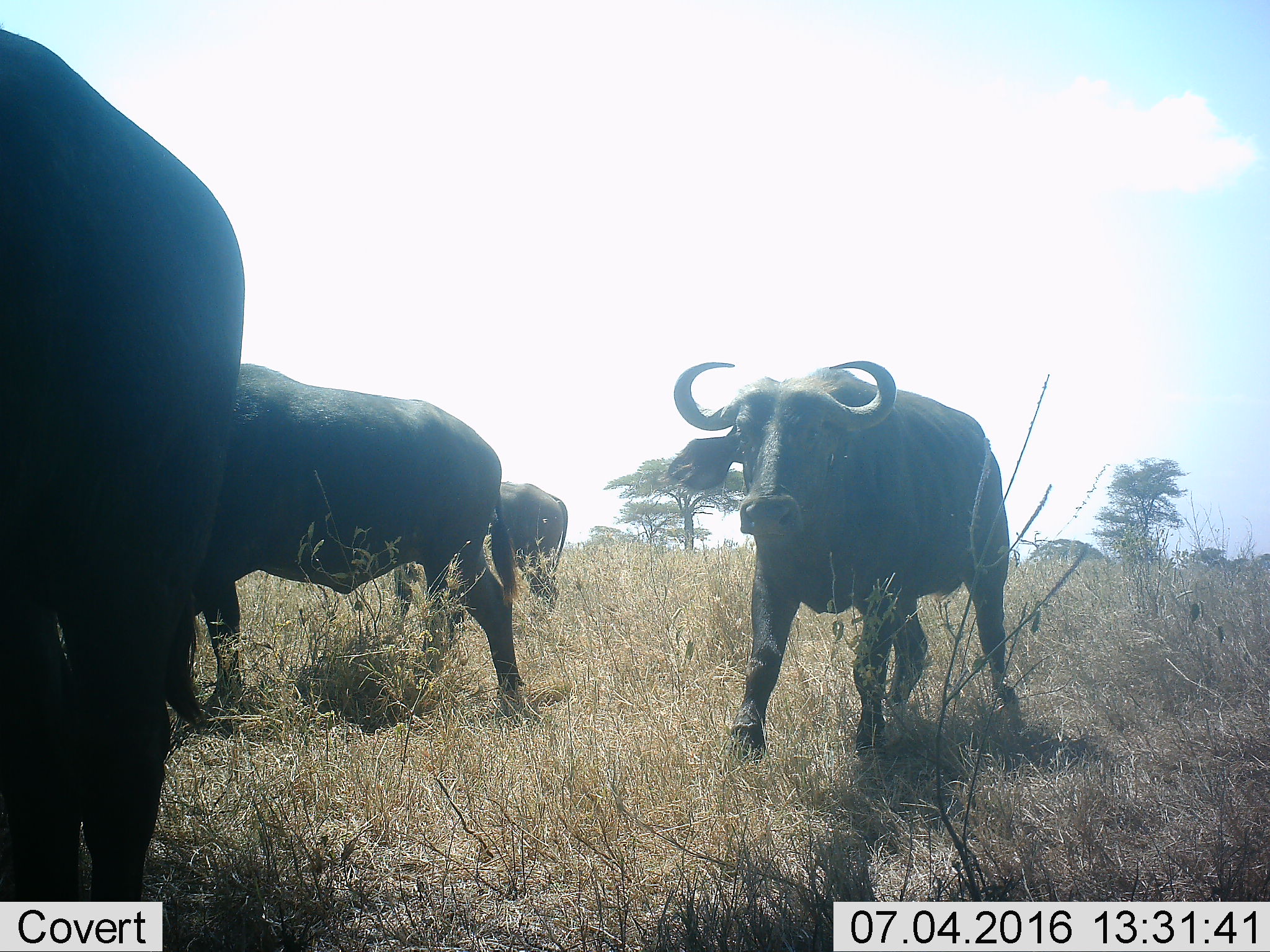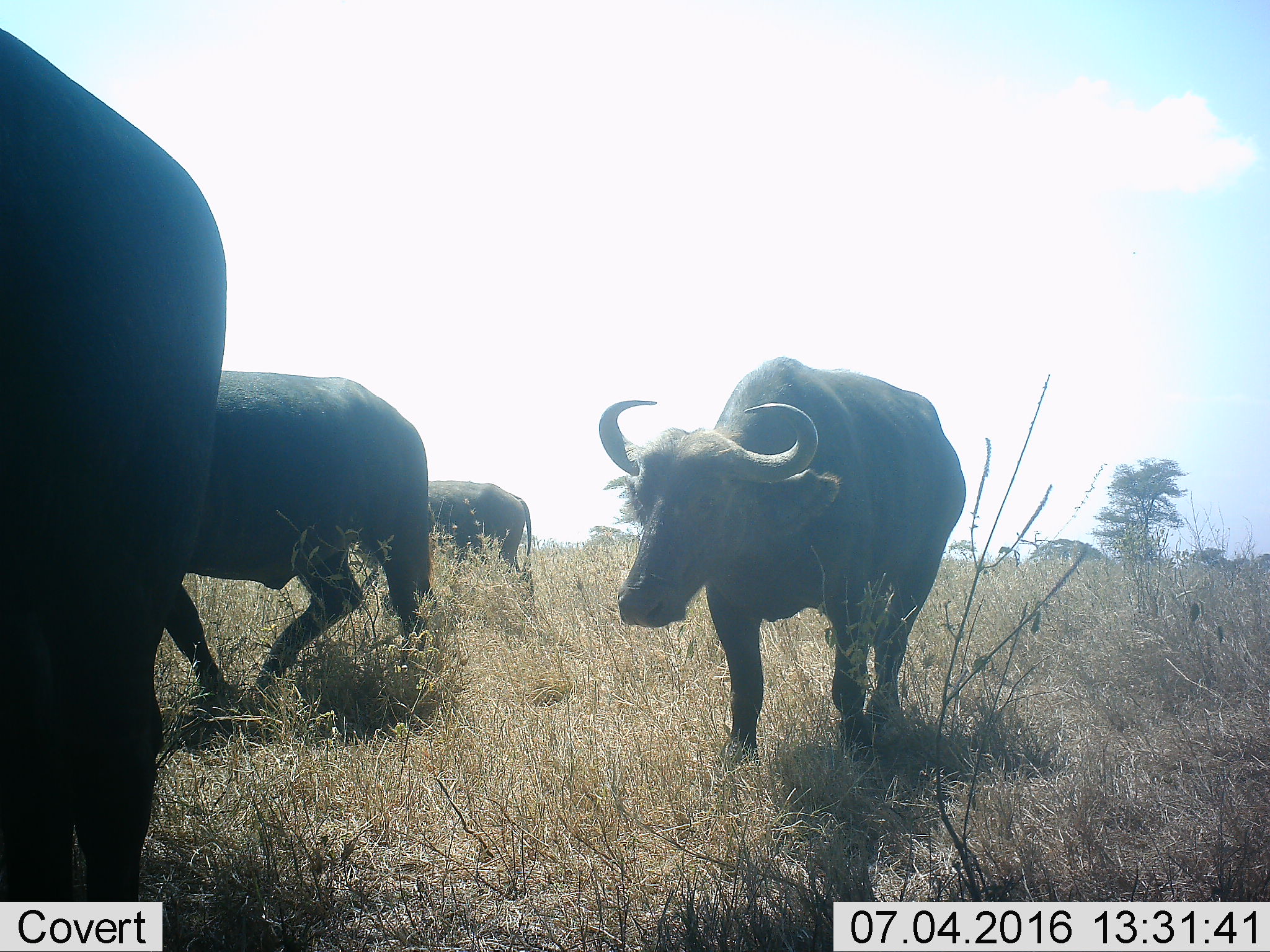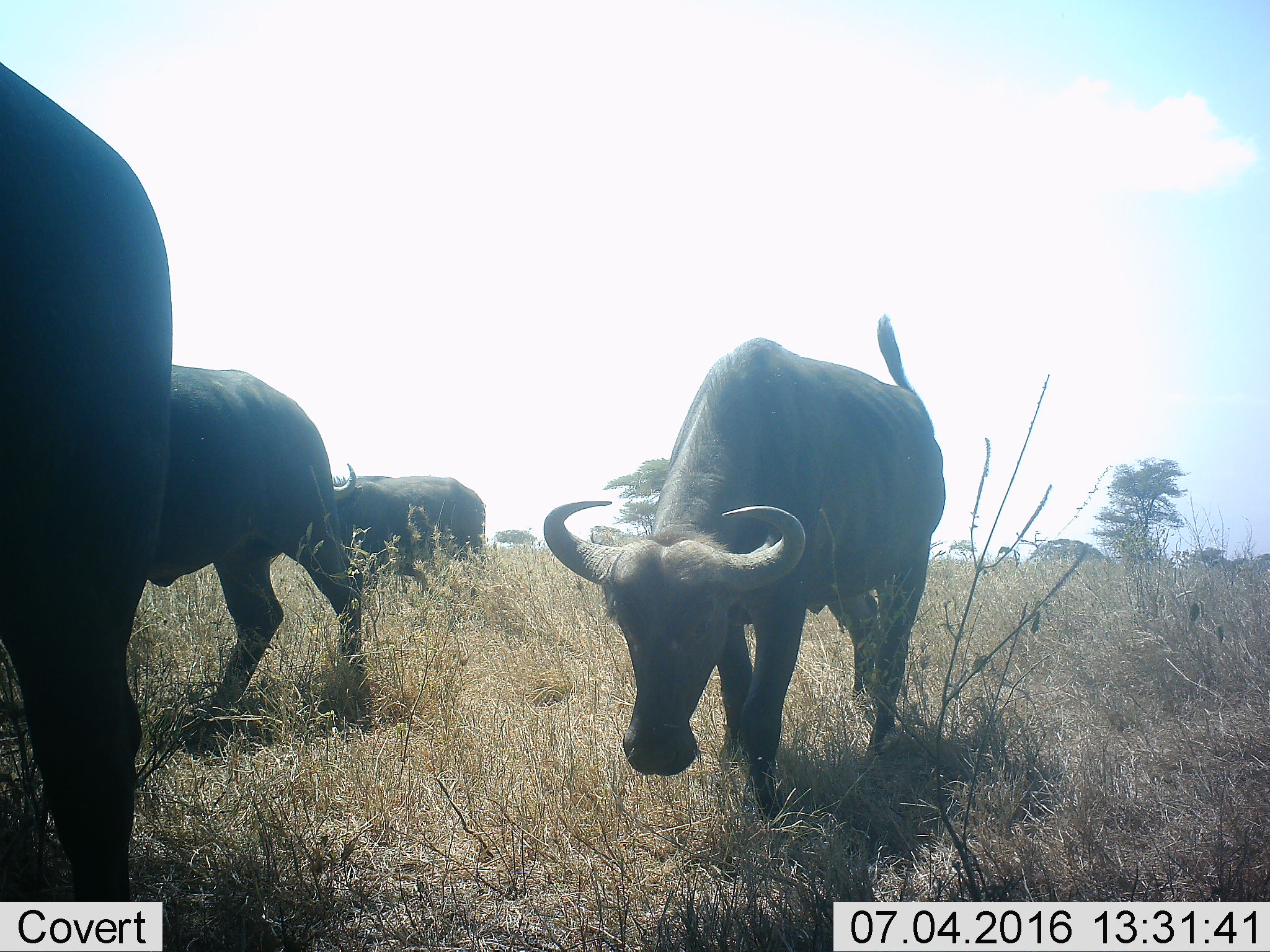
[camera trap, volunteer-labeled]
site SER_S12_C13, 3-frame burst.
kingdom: Animalia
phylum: Chordata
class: Mammalia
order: Artiodactyla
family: Bovidae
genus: Syncerus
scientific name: Syncerus caffer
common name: african buffalo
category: buffalo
Buffalo (african buffalo) (Syncerus caffer), count 4. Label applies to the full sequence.